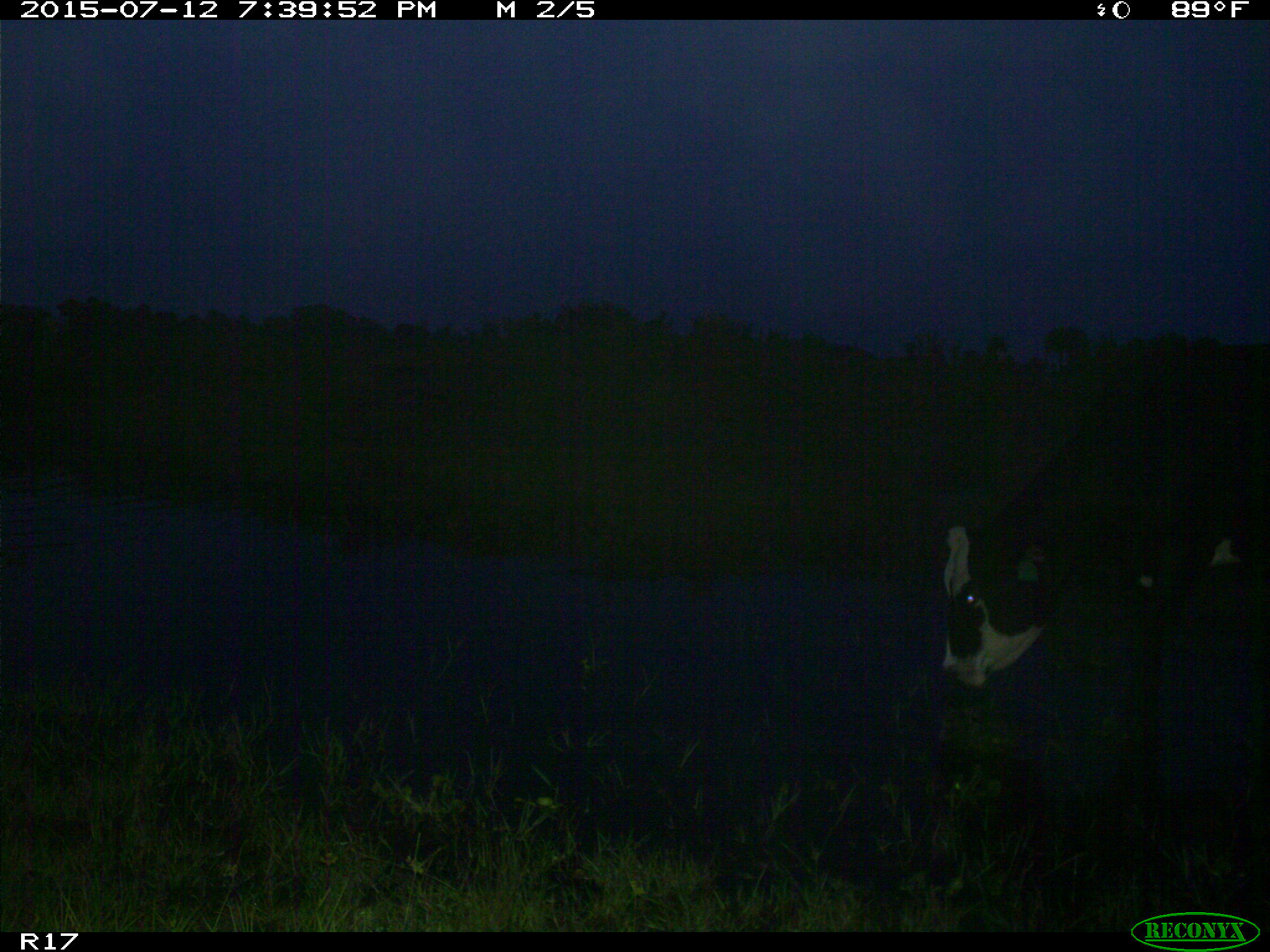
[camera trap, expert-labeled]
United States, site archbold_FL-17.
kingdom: Animalia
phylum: Chordata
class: Mammalia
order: Artiodactyla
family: Bovidae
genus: Bos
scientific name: Bos taurus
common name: domestic cow